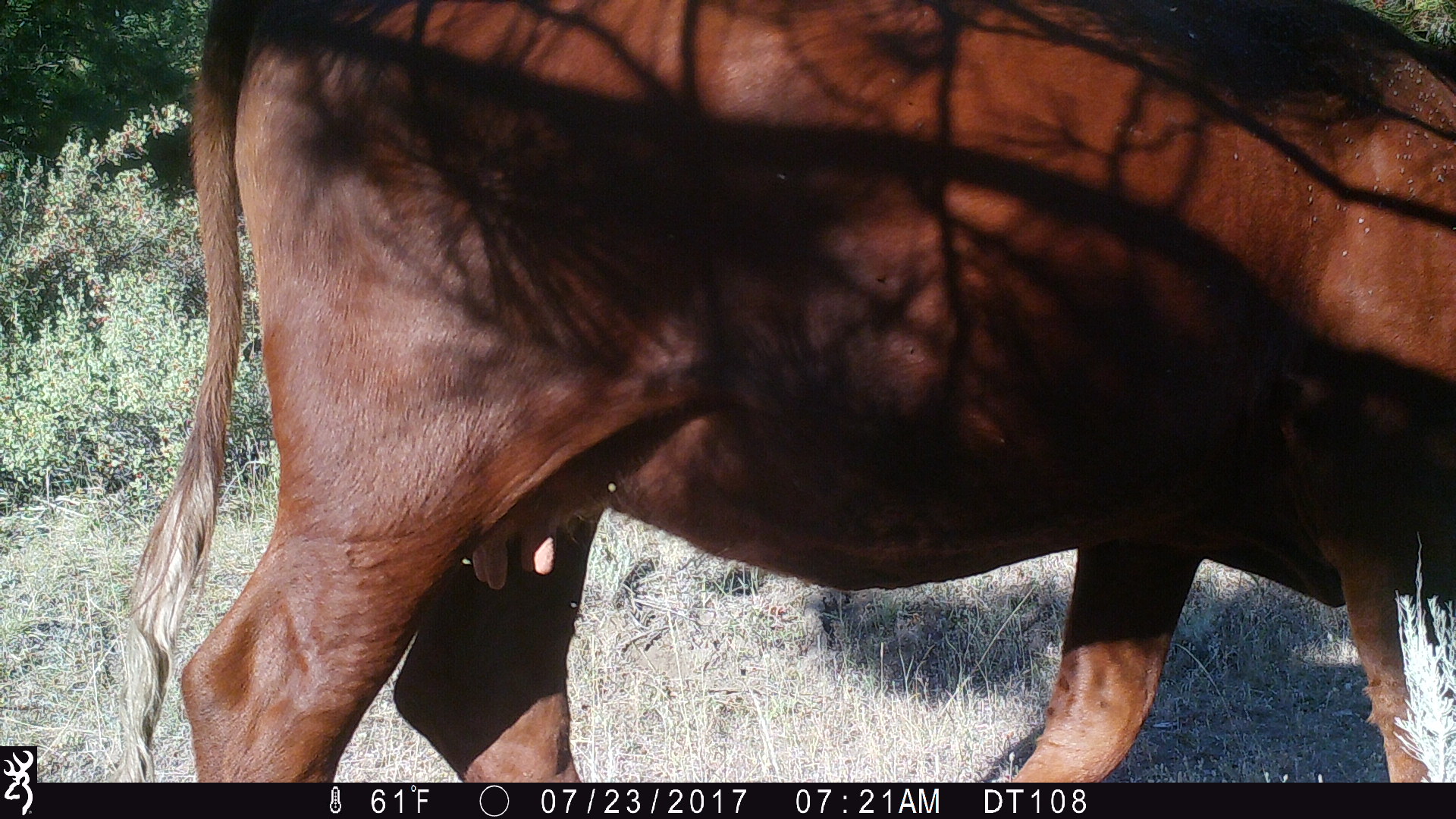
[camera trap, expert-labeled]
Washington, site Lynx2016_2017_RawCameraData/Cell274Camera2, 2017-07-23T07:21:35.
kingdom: Animalia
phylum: Chordata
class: Mammalia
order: Artiodactyla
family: Bovidae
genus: Bos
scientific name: Bos taurus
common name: domestic cattle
Domestic cattle (Bos taurus). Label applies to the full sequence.